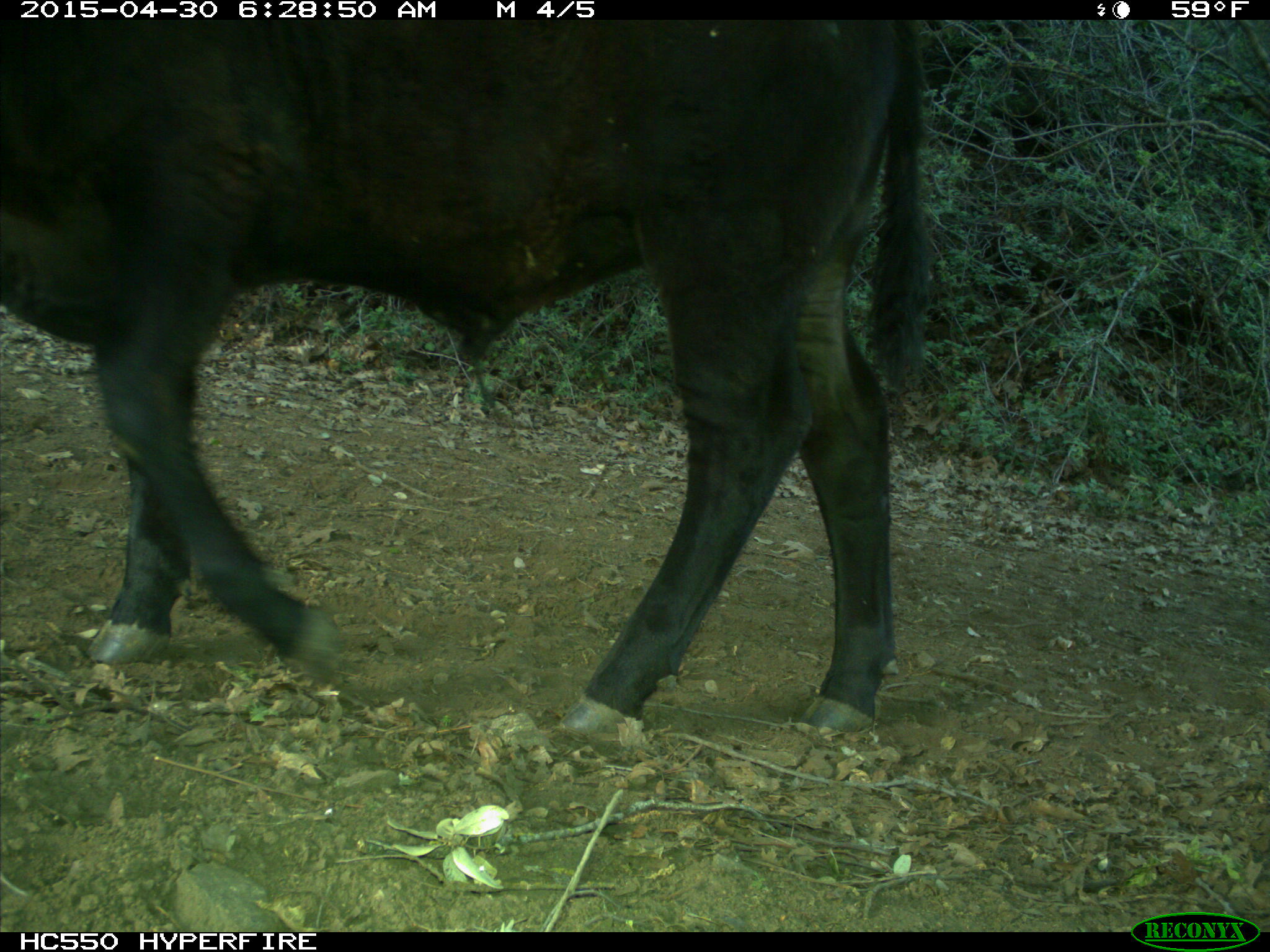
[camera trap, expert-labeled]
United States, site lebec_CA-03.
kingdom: Animalia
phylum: Chordata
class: Mammalia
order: Artiodactyla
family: Bovidae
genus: Bos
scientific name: Bos taurus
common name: domestic cow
Bos taurus (domestic cow).